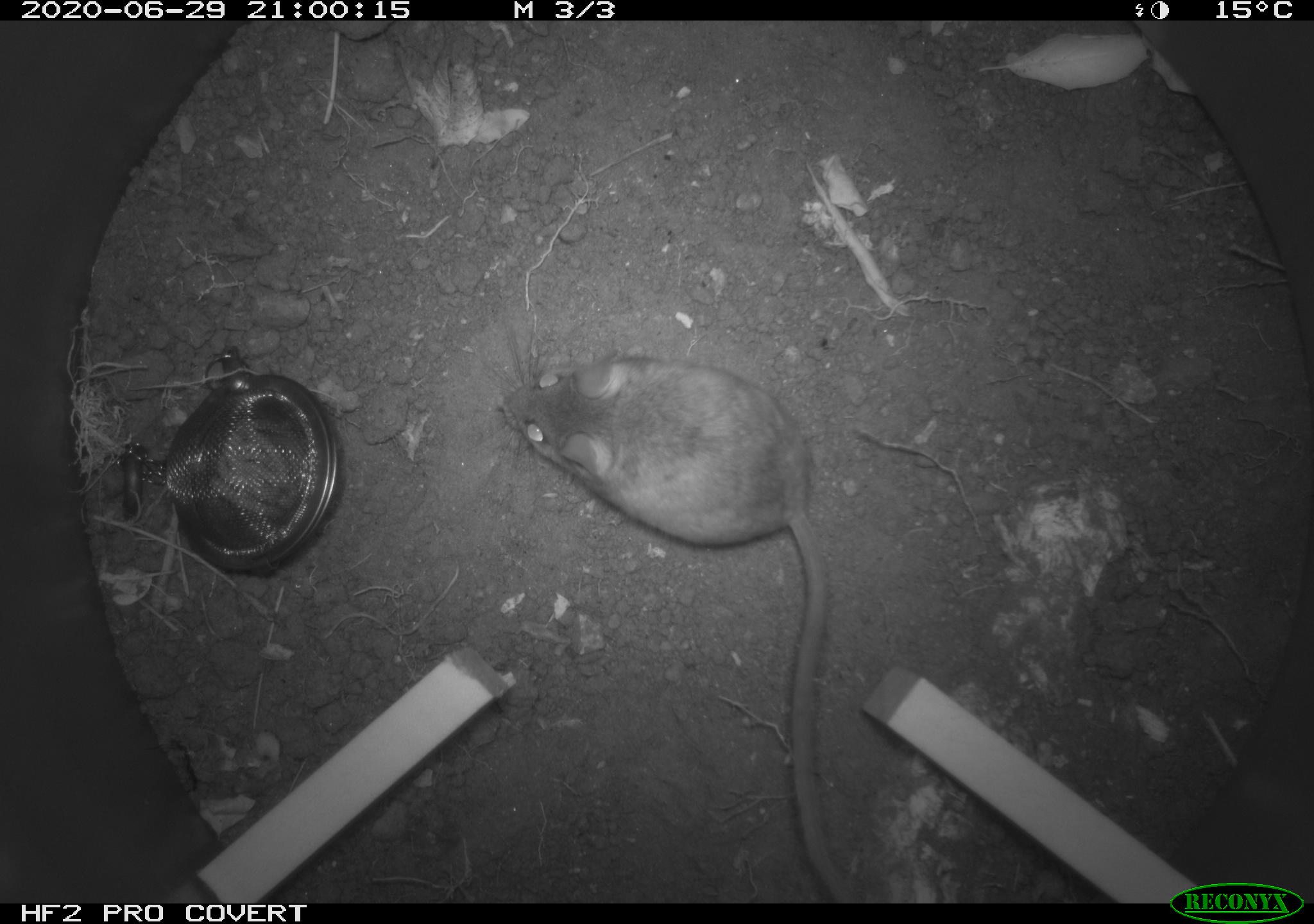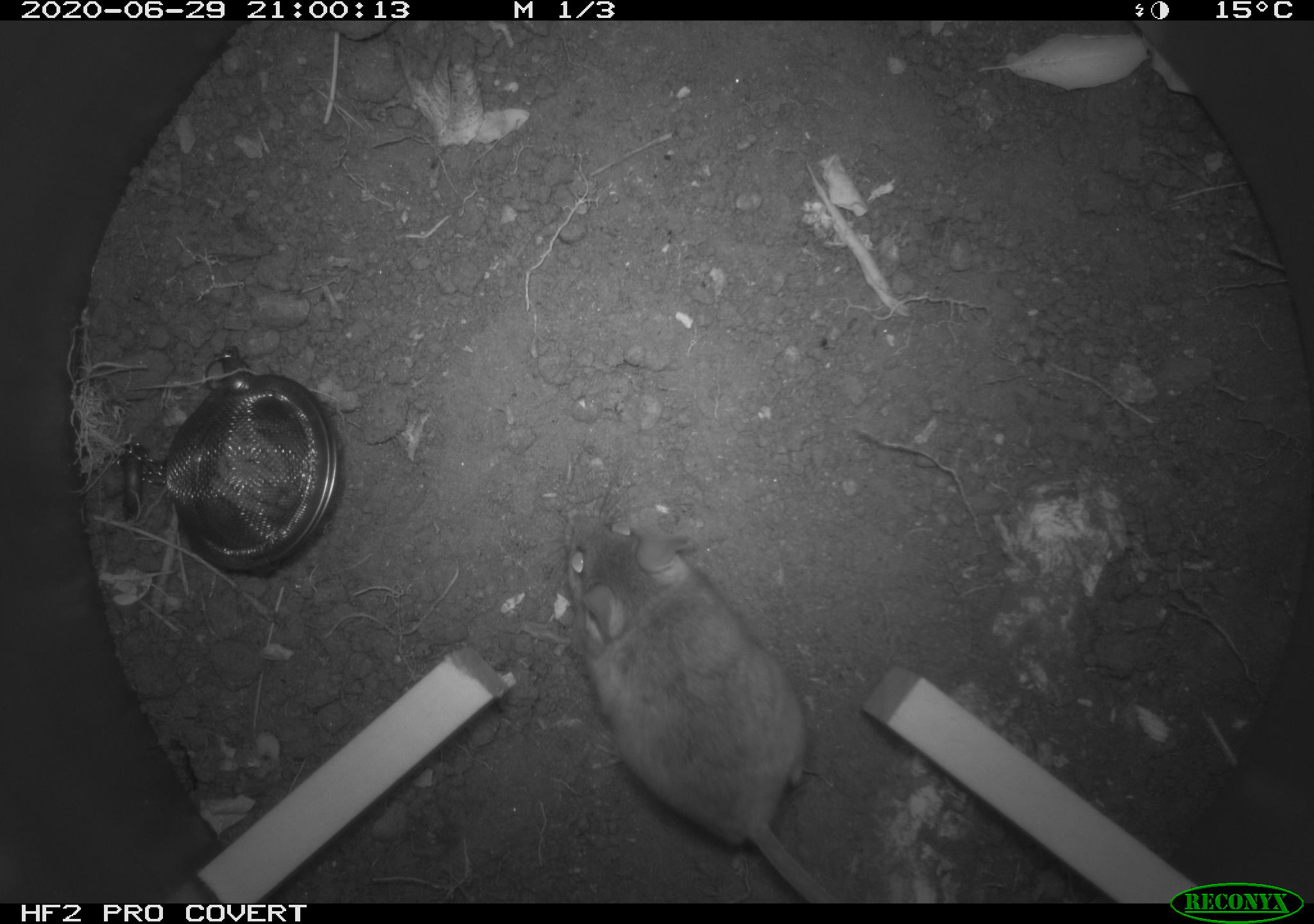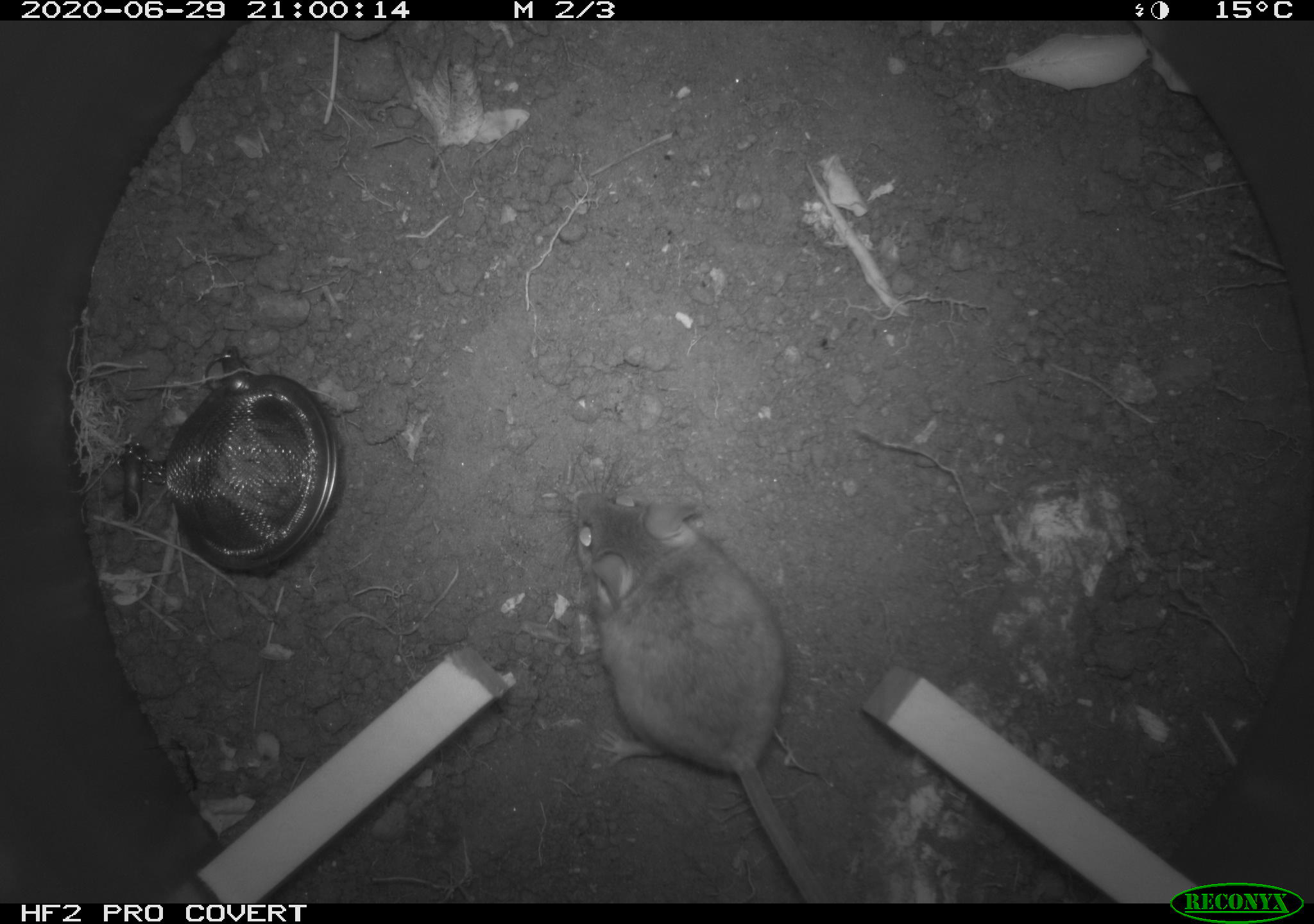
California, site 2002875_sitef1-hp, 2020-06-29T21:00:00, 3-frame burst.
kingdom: Animalia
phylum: Chordata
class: Mammalia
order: Rodentia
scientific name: Rodentia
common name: rodent